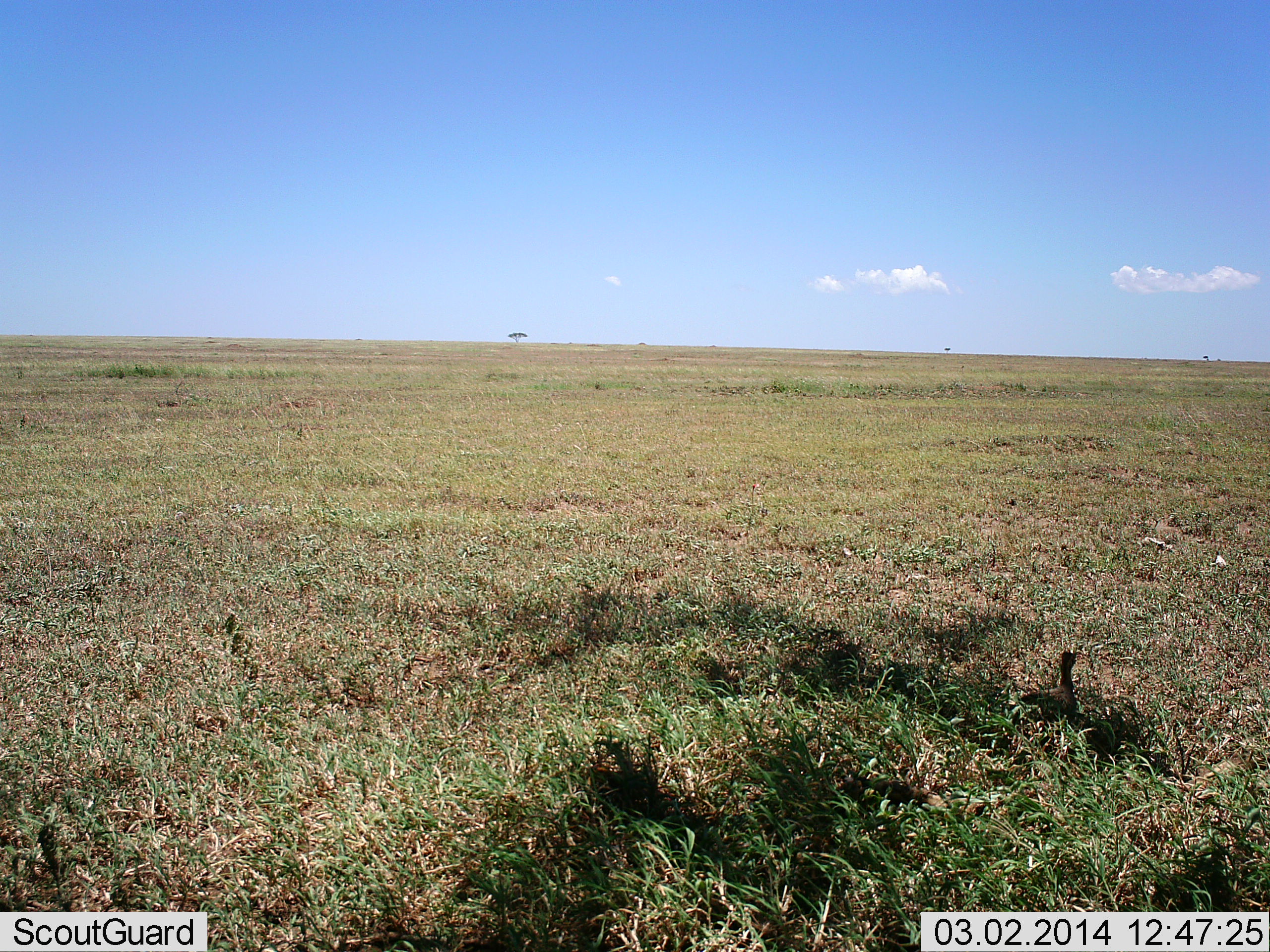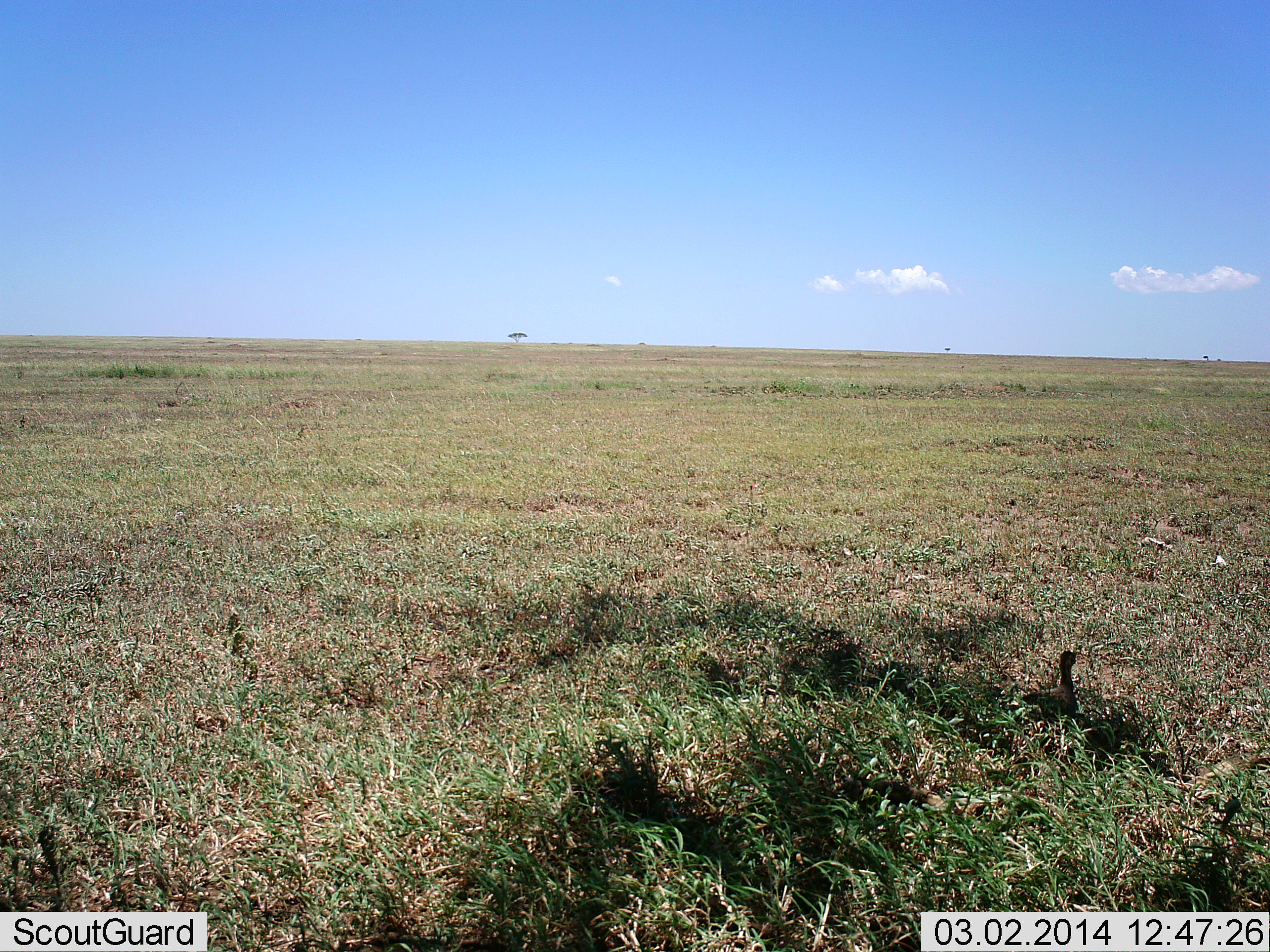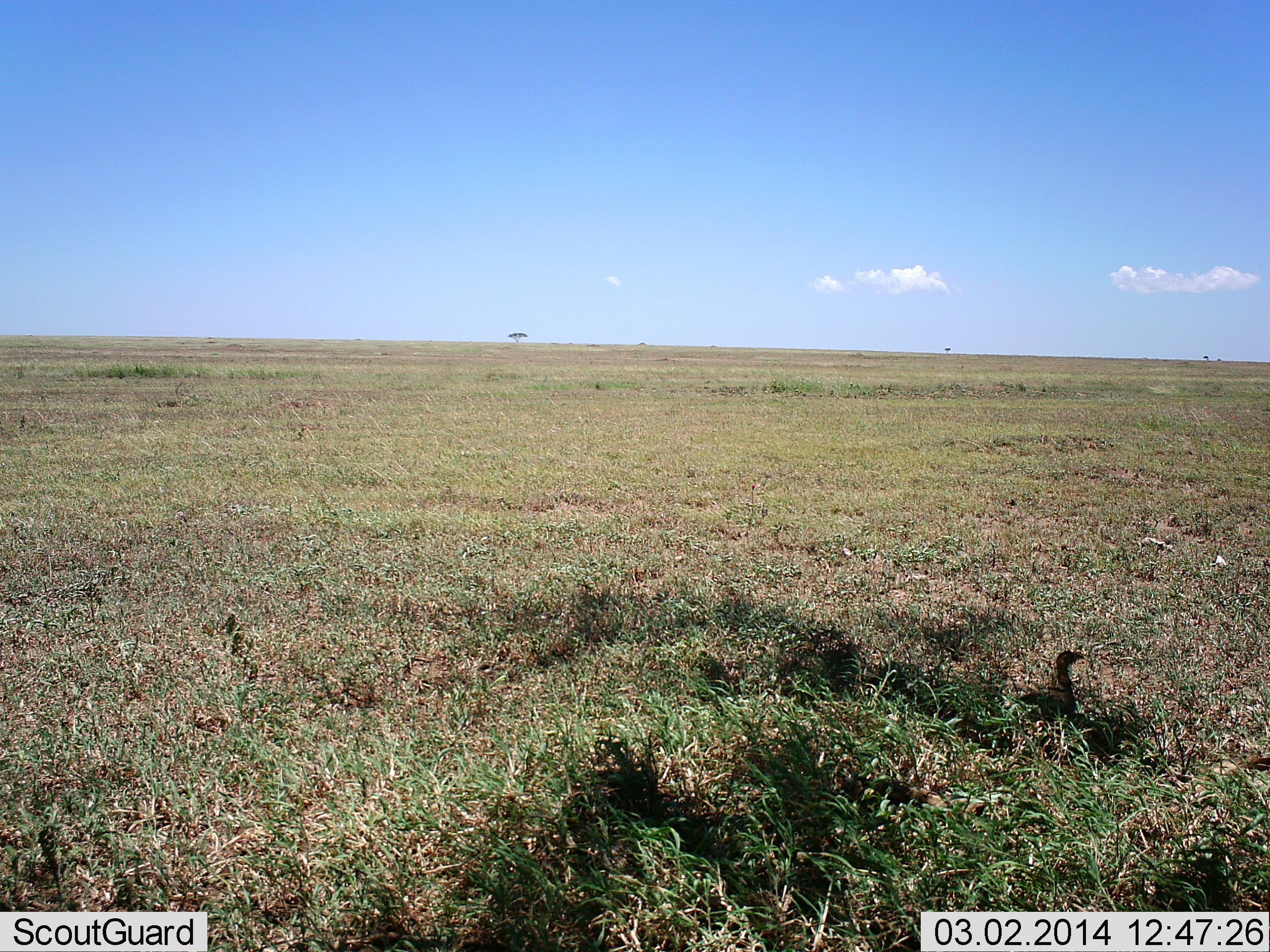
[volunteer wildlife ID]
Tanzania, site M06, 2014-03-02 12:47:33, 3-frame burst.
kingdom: Animalia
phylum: Chordata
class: Aves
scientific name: Aves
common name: bird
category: otherbird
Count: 1.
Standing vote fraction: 18%.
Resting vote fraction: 82%.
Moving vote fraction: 0%.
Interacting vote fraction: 0%.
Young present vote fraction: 0%.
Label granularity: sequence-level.